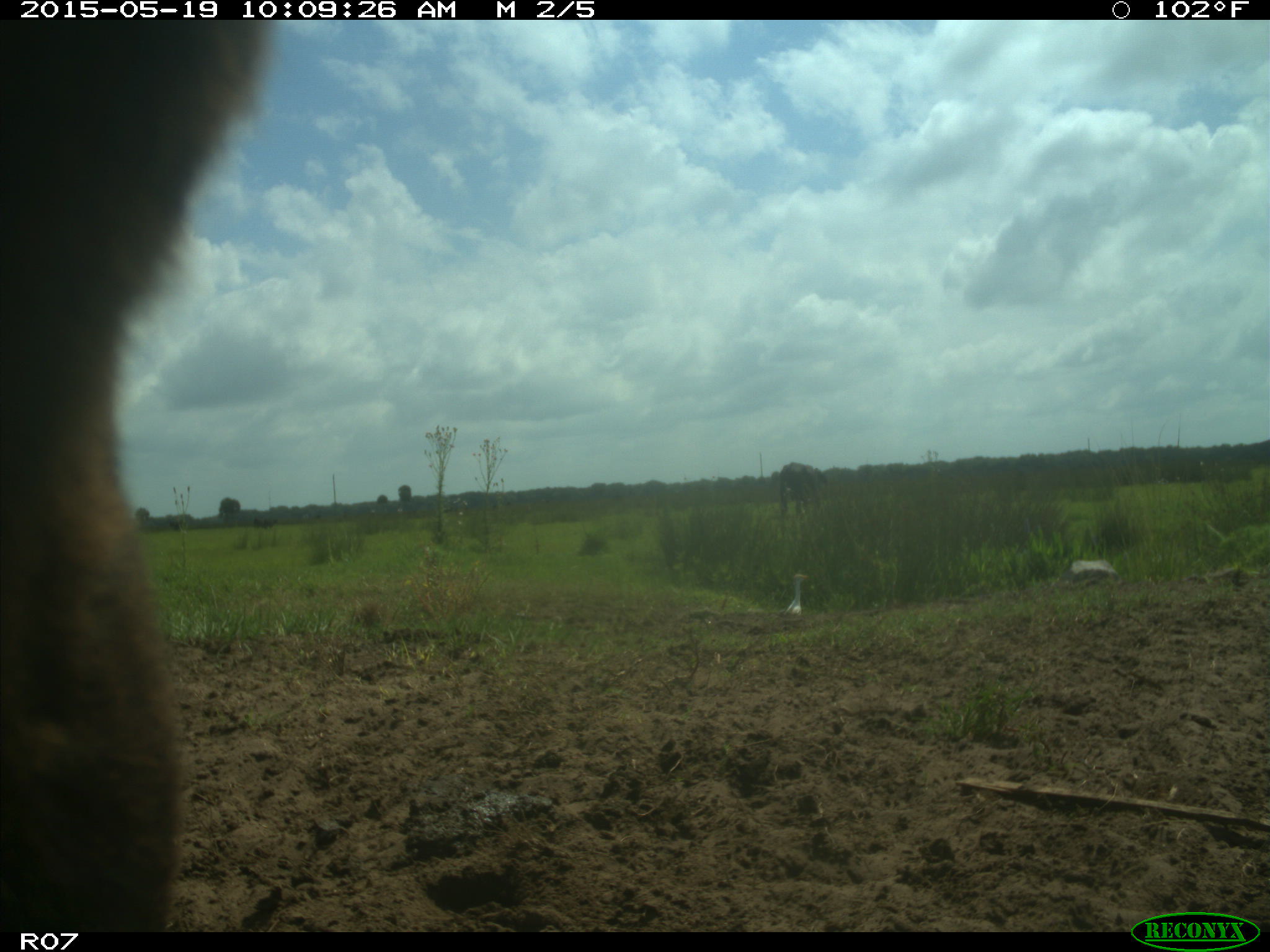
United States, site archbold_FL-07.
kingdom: Animalia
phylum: Chordata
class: Mammalia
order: Artiodactyla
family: Bovidae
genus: Bos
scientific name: Bos taurus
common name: domestic cow